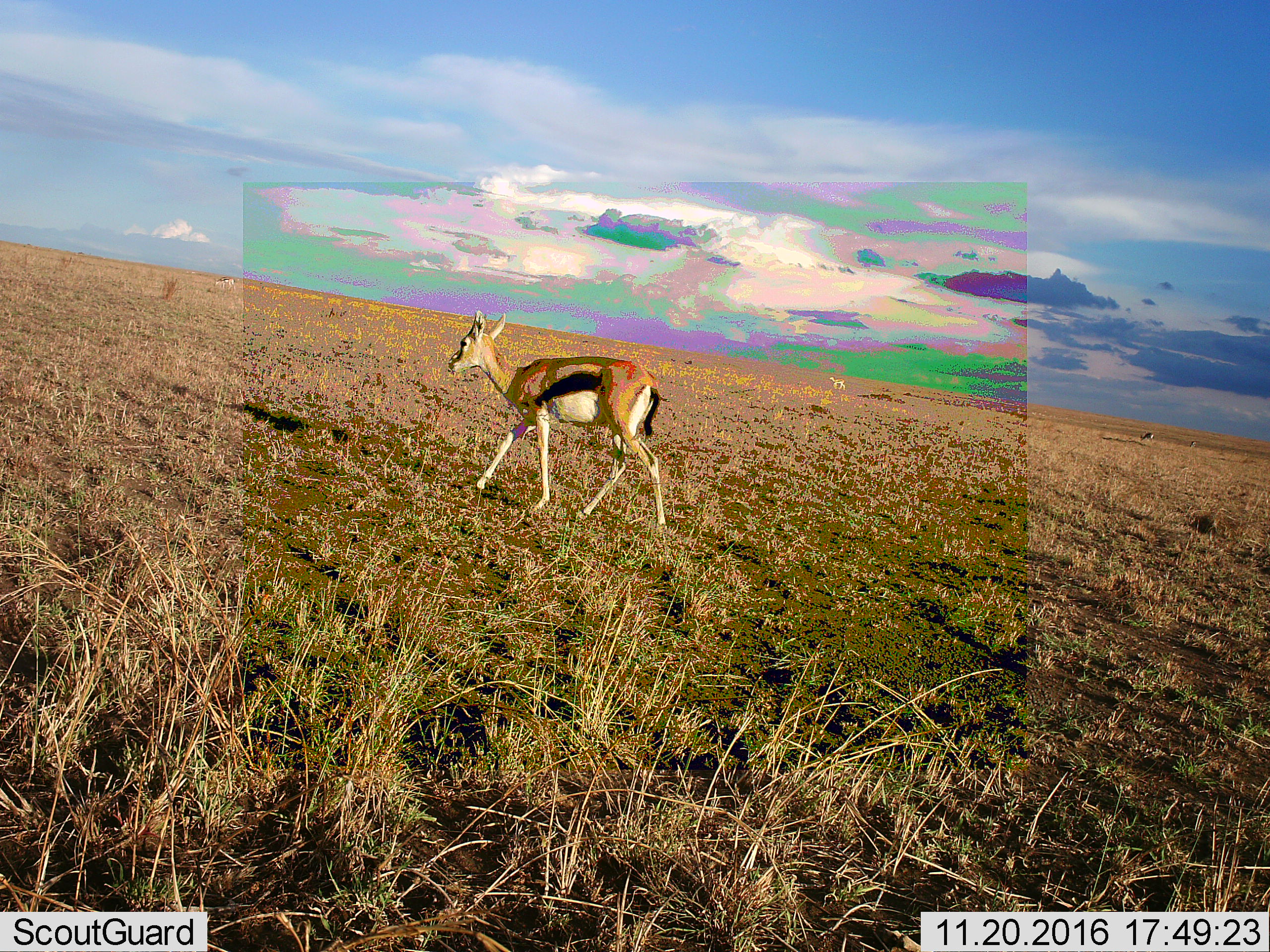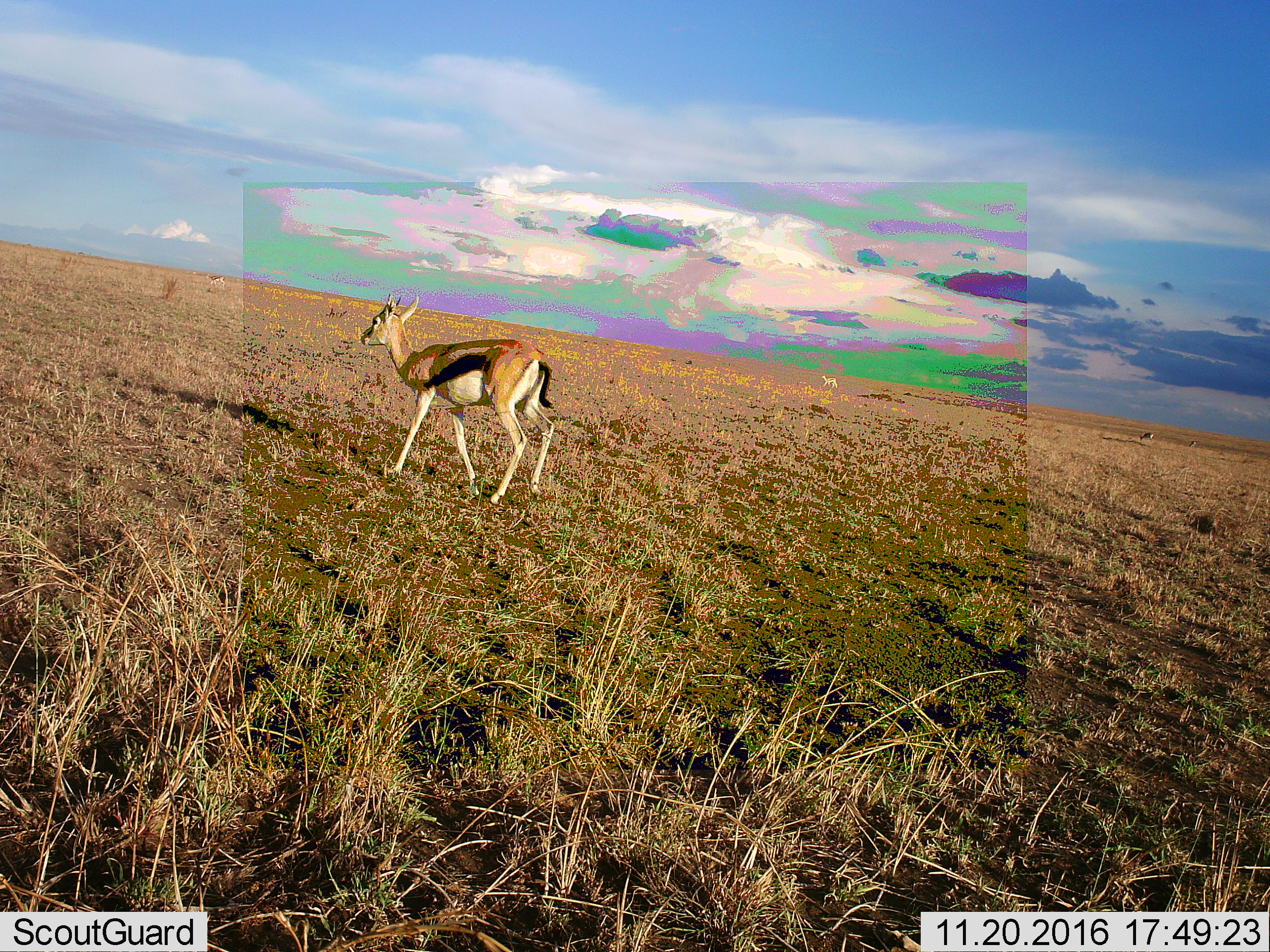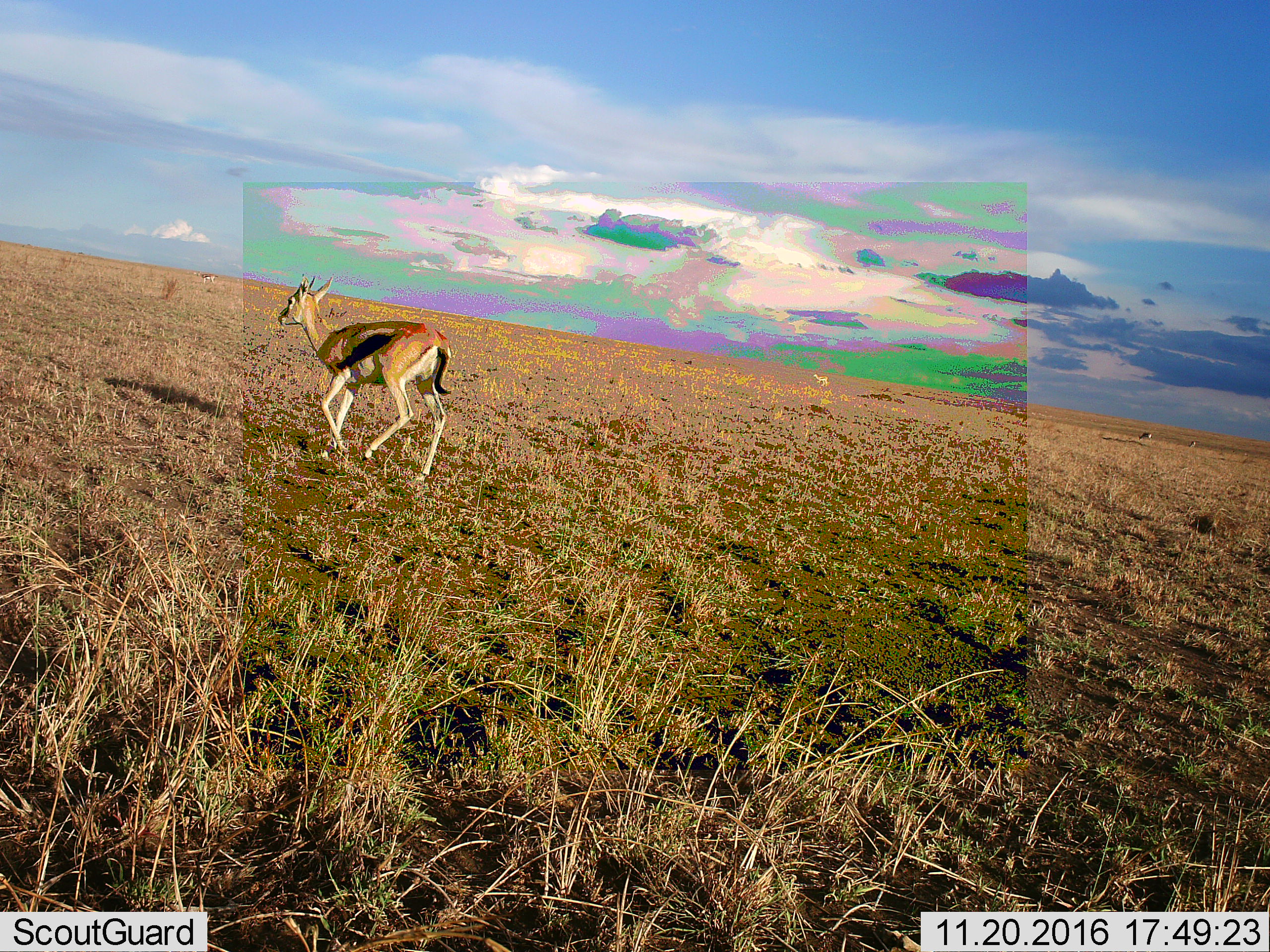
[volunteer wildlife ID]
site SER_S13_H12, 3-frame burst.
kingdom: Animalia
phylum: Chordata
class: Mammalia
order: Artiodactyla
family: Bovidae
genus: Eudorcas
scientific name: Eudorcas thomsonii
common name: thomson's gazelle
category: gazellethomsons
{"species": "gazellethomsons (thomson's gazelle) (Eudorcas thomsonii)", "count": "4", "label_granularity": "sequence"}